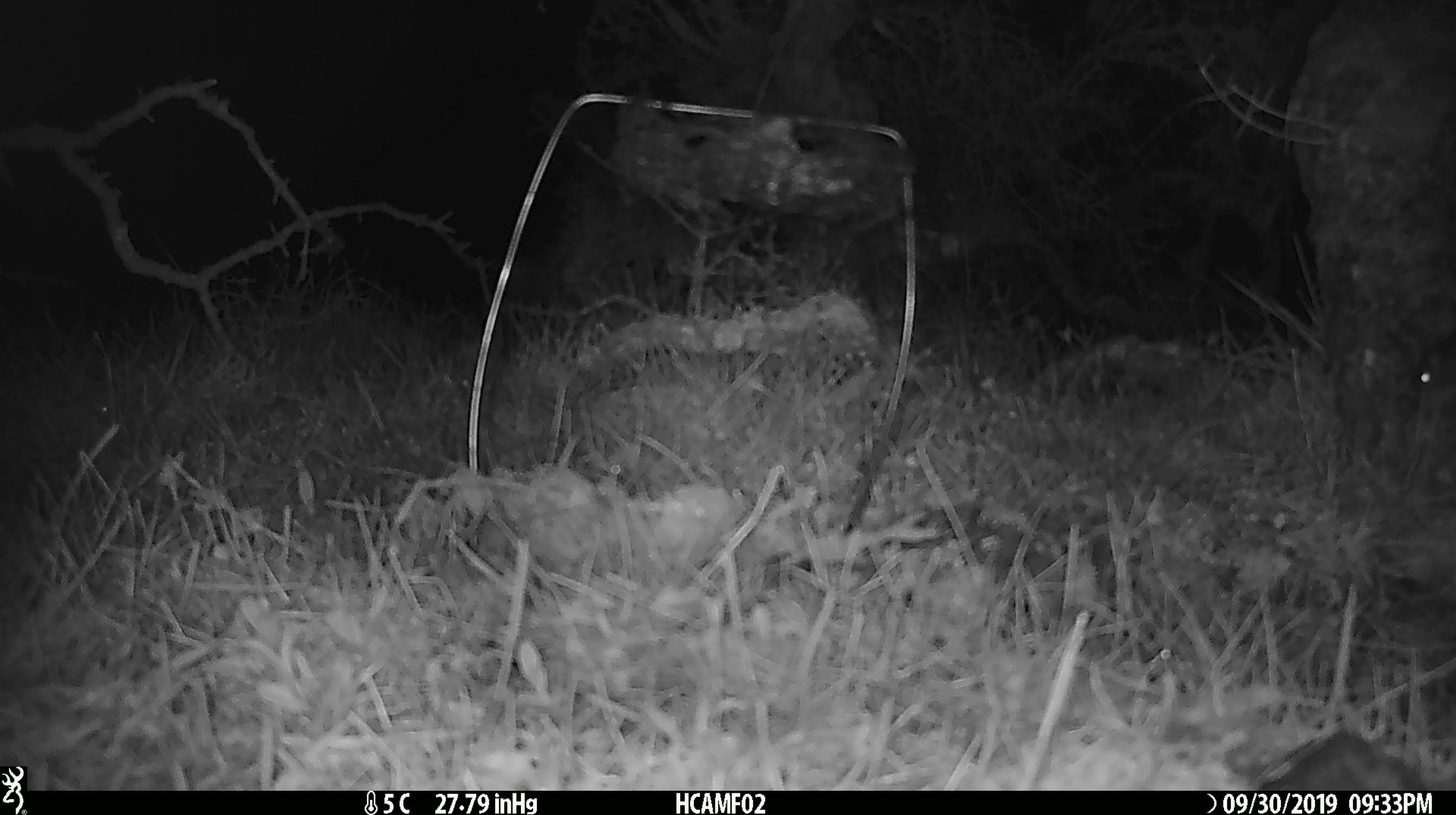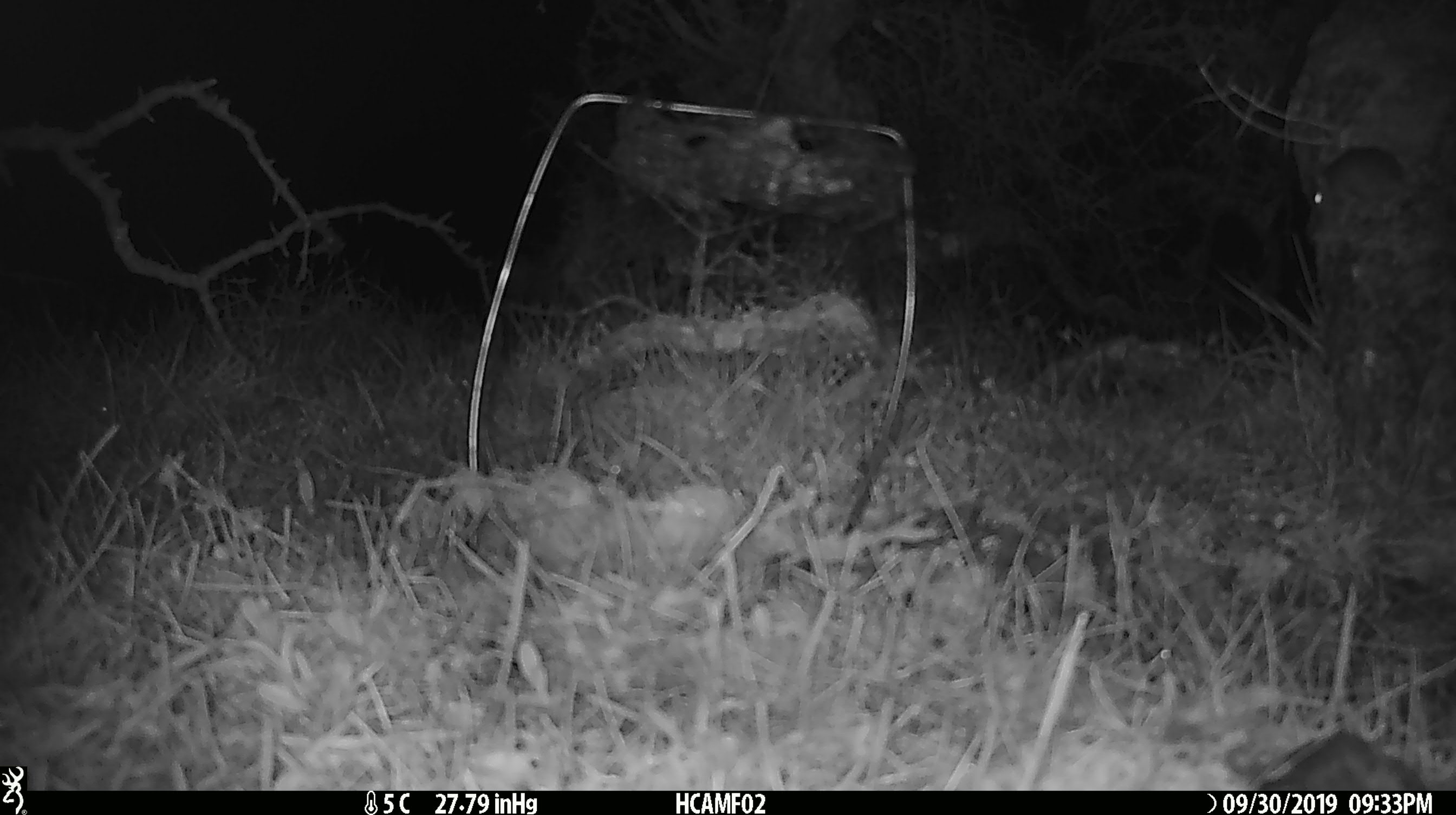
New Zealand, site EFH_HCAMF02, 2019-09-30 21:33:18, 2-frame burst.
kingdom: Animalia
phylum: Chordata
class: Mammalia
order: Rodentia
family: Muridae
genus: Mus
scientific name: Mus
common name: mouse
Mouse (Mus).